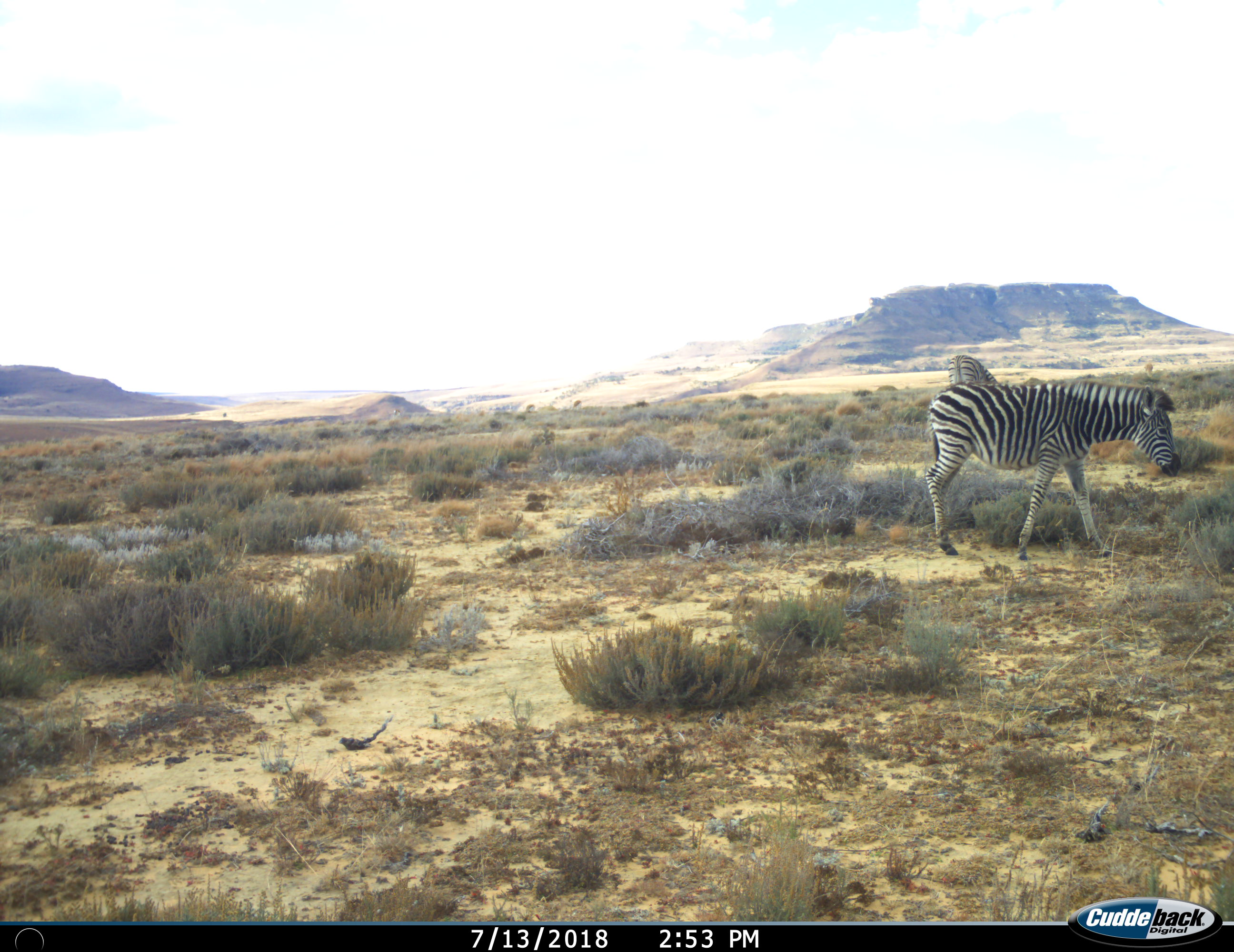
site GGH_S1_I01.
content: unidentified animal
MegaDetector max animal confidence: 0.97